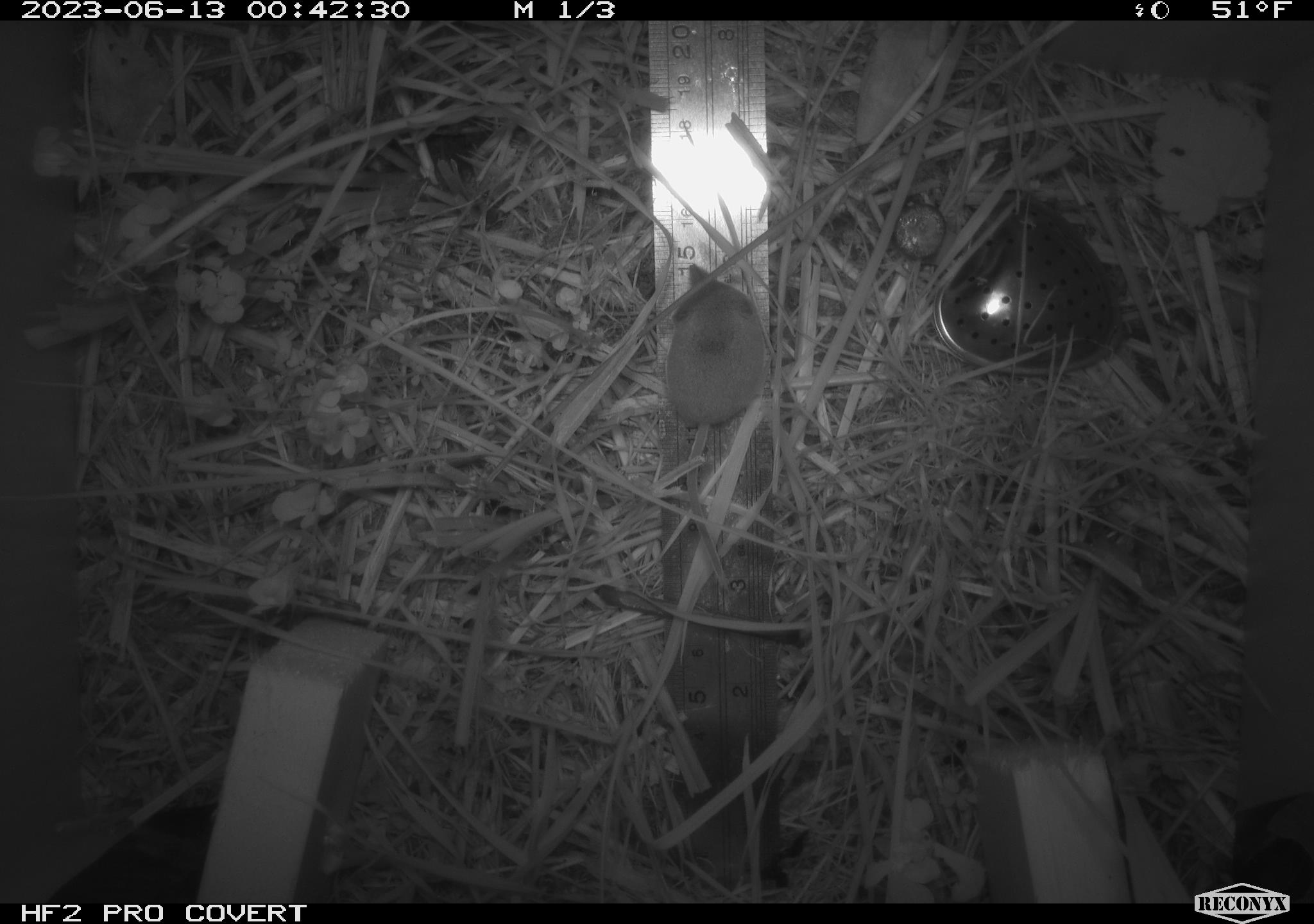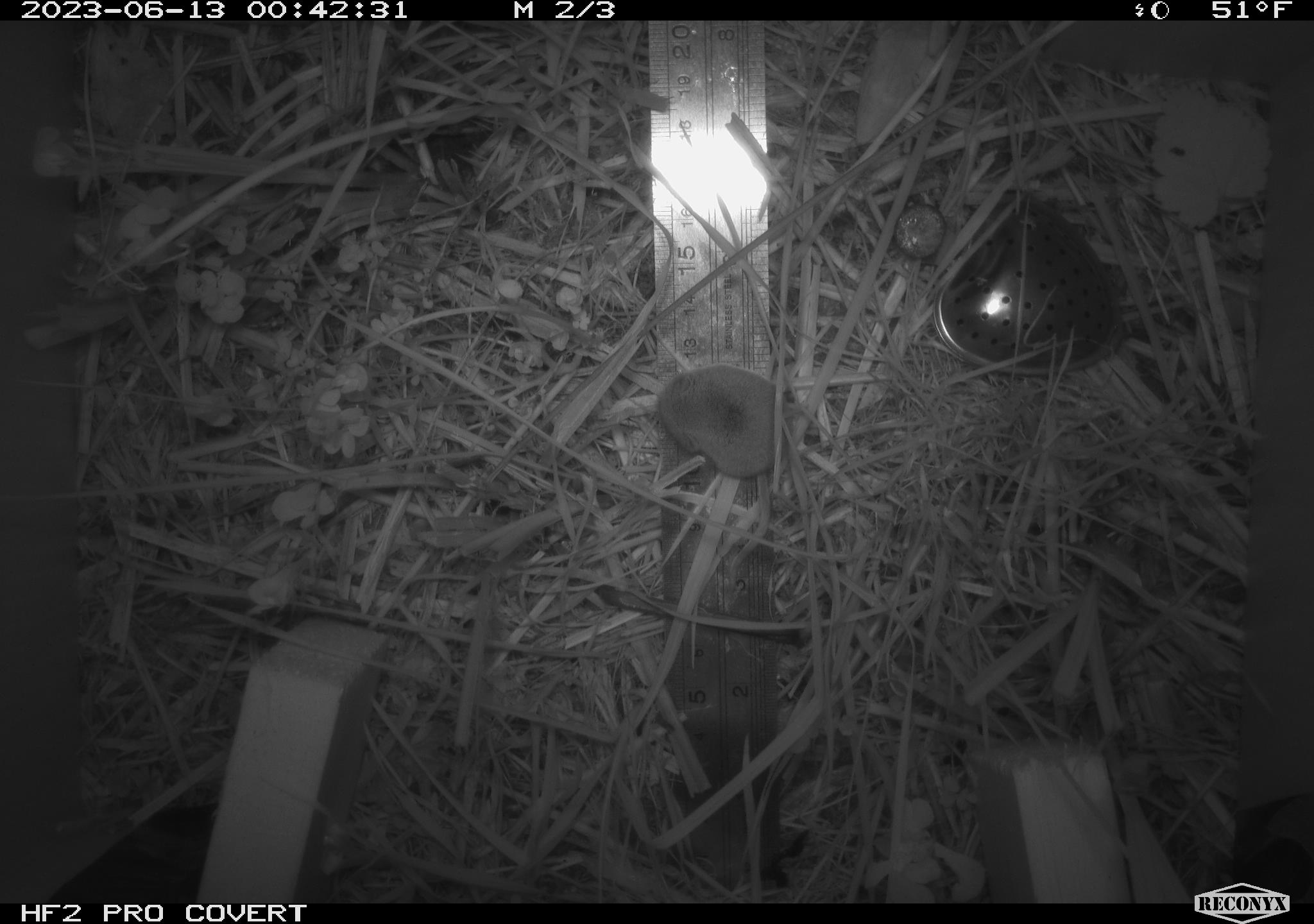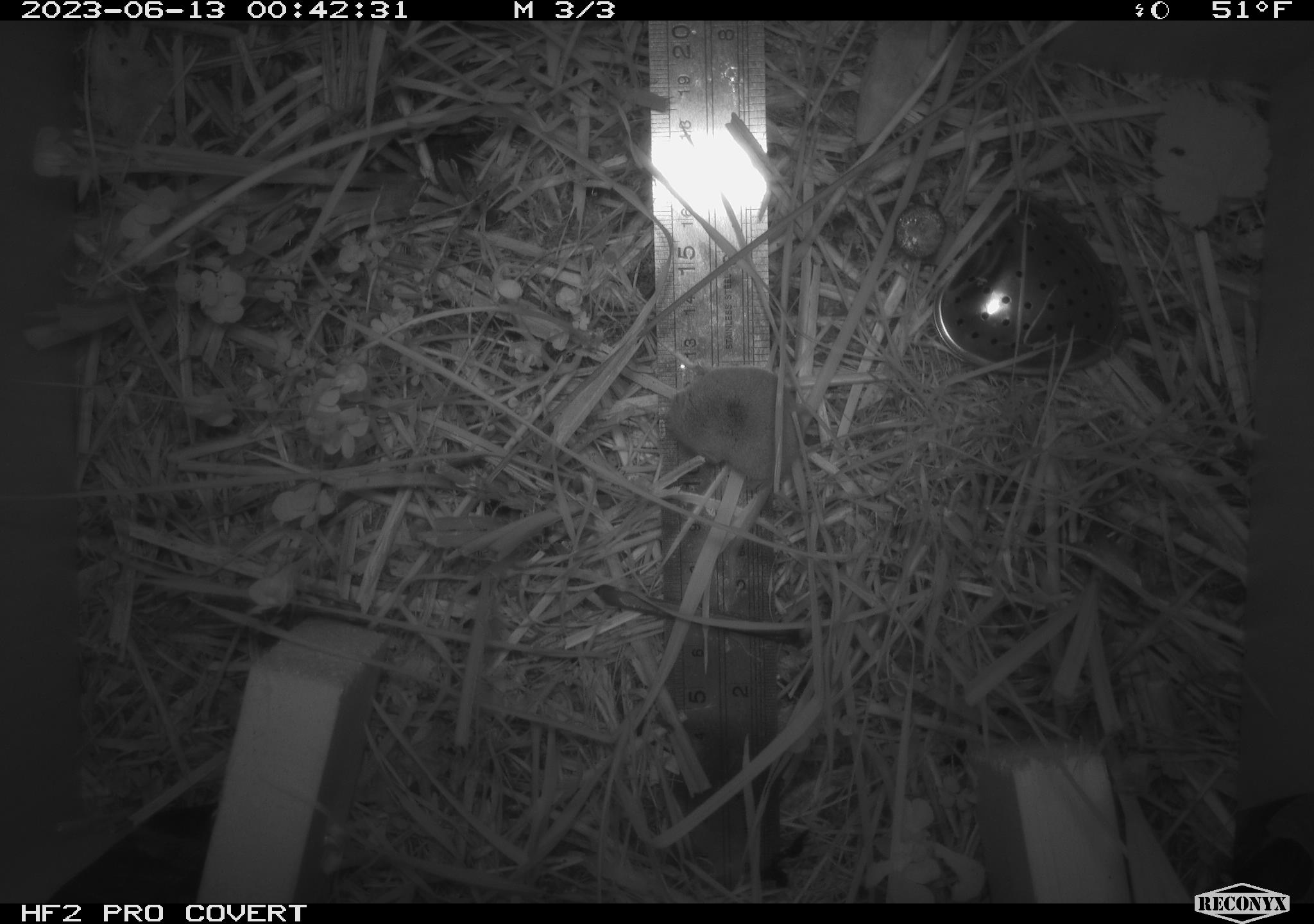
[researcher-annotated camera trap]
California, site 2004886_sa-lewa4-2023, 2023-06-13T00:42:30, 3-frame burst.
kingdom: Animalia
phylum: Chordata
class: Mammalia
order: Eulipotyphla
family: Soricidae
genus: Sorex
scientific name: Sorex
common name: long-tailed shrew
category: sorex species